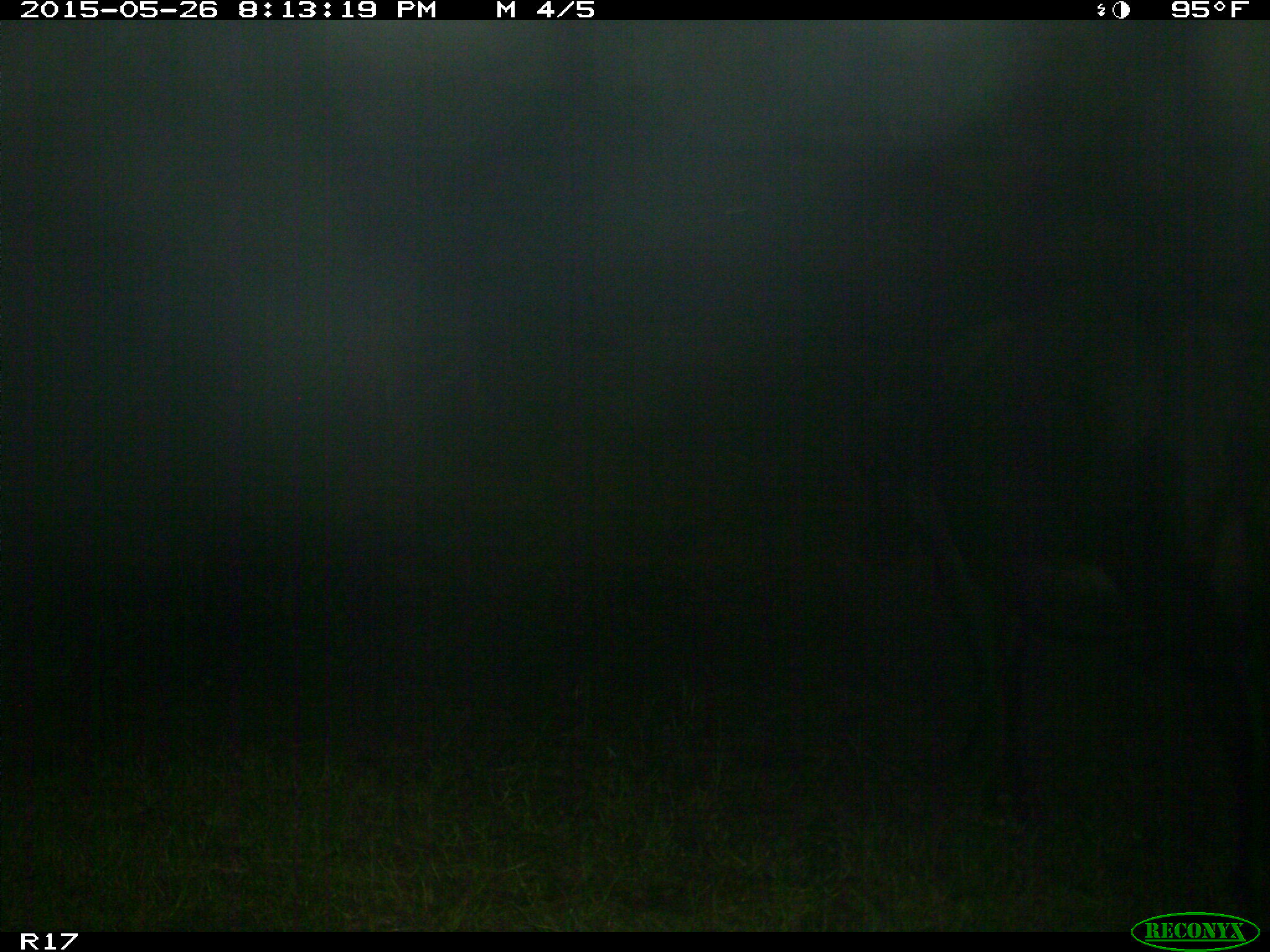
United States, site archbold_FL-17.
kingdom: Animalia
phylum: Chordata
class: Mammalia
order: Artiodactyla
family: Bovidae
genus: Bos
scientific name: Bos taurus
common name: domestic cow